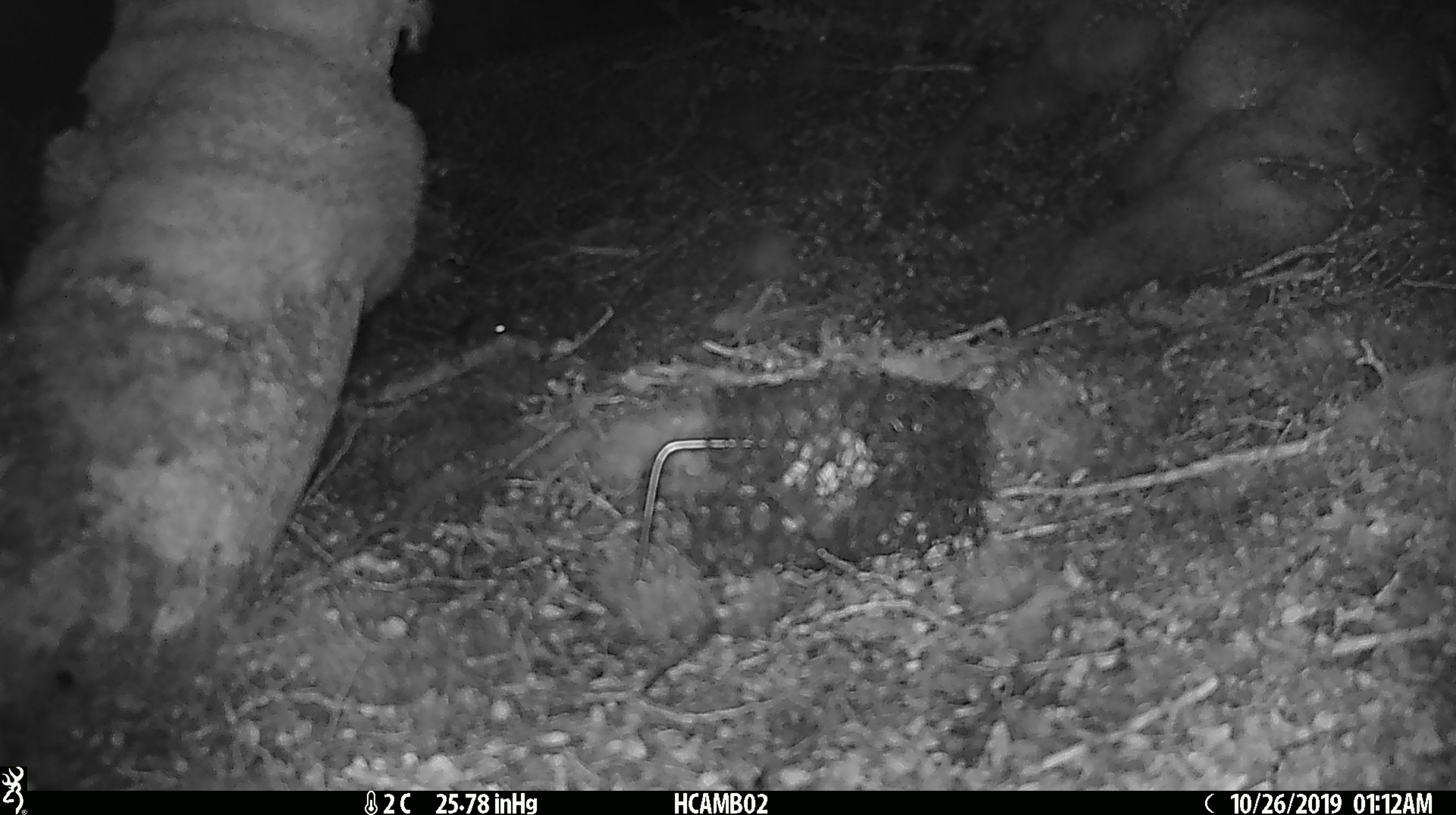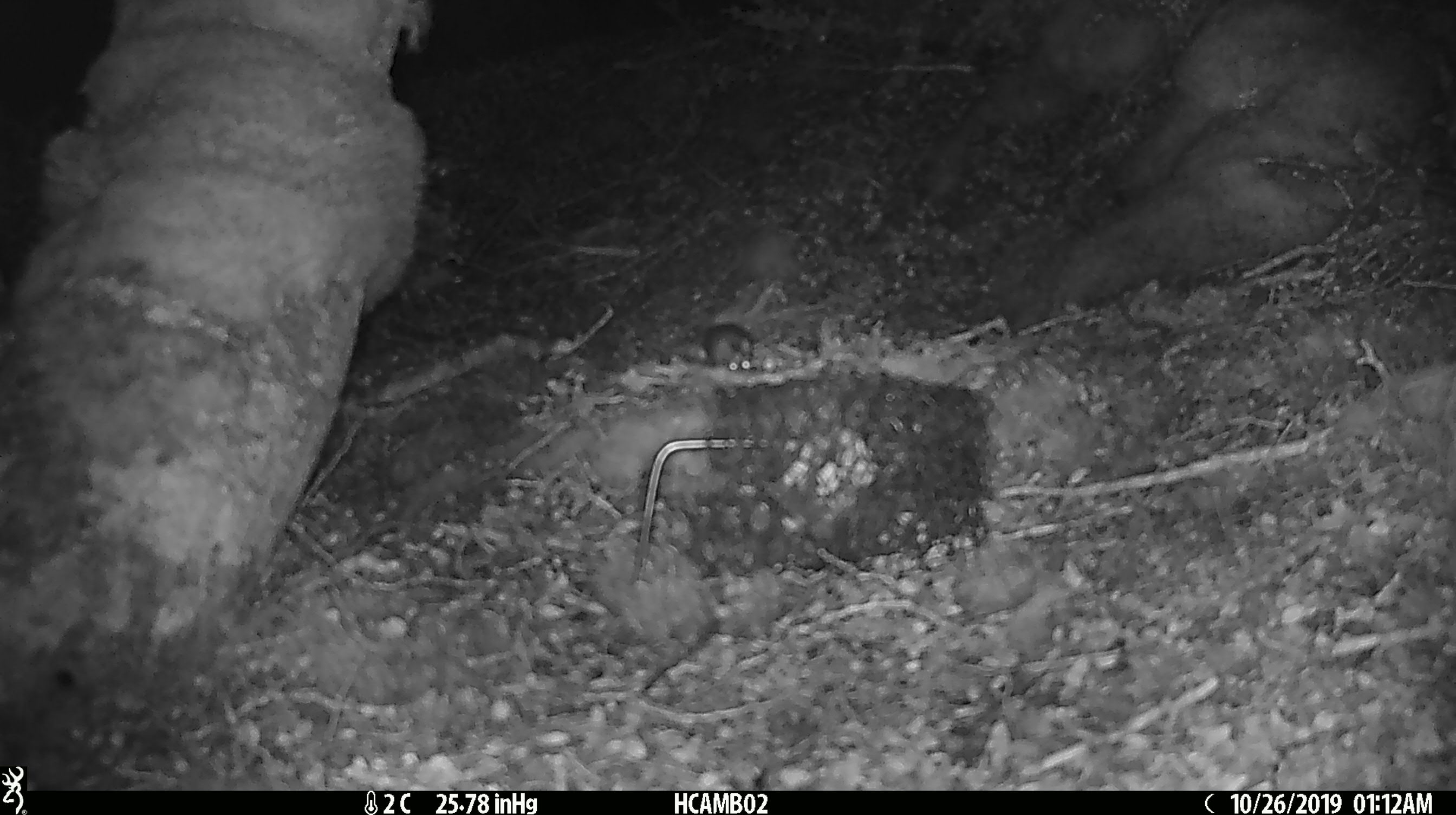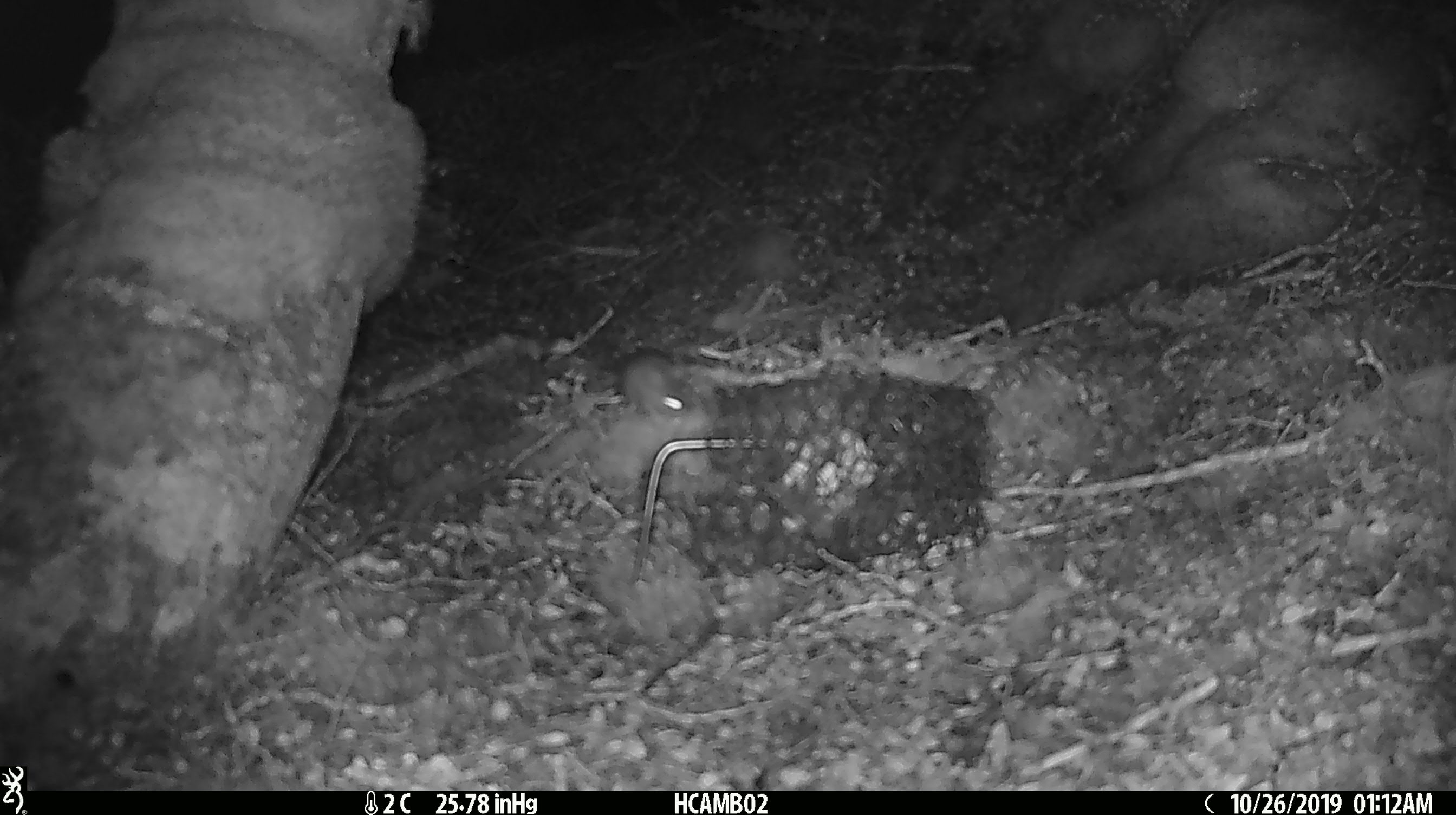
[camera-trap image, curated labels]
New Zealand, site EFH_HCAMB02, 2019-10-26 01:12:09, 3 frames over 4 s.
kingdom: Animalia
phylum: Chordata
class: Mammalia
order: Rodentia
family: Muridae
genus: Mus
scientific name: Mus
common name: mouse